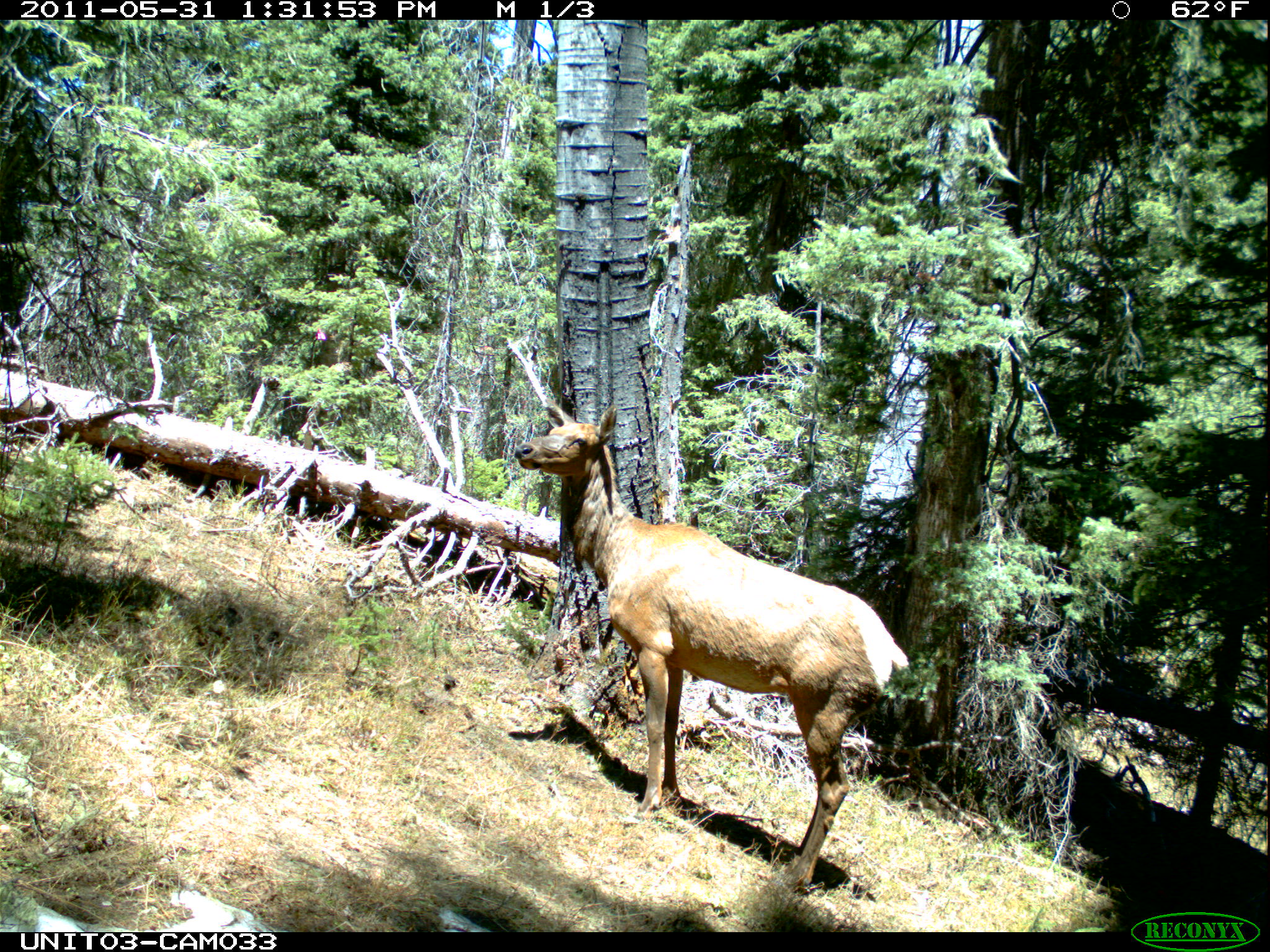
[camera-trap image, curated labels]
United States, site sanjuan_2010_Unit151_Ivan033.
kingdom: Animalia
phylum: Chordata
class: Mammalia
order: Artiodactyla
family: Cervidae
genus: Cervus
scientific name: Cervus elaphus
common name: red deer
Cervus elaphus (red deer).